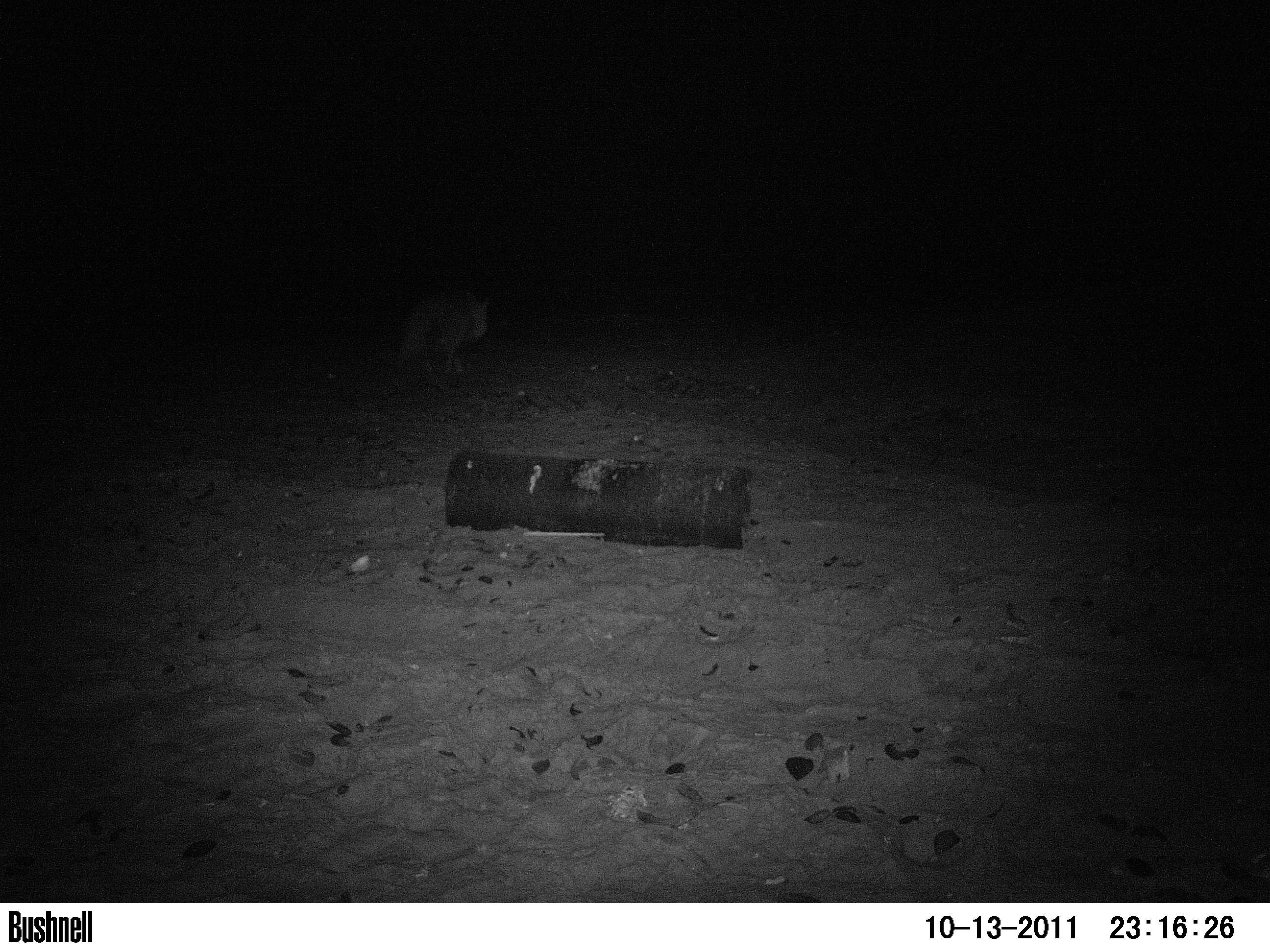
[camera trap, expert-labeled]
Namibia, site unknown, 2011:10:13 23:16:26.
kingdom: Animalia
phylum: Chordata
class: Mammalia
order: Carnivora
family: Hyaenidae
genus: Parahyaena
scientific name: Parahyaena brunnea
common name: brown hyena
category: hyaena brunnea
Hyaena brunnea (brown hyena) (Parahyaena brunnea).